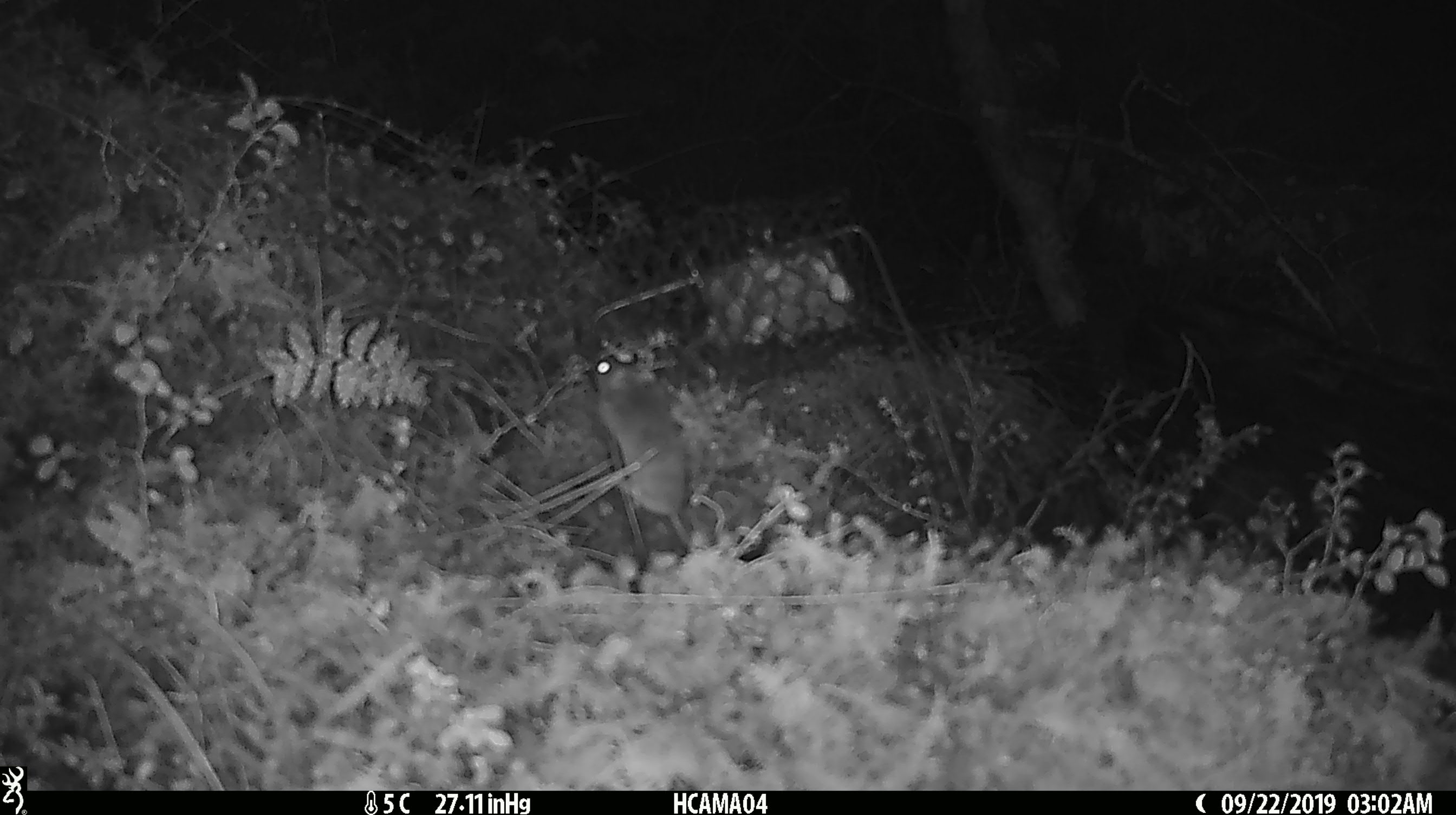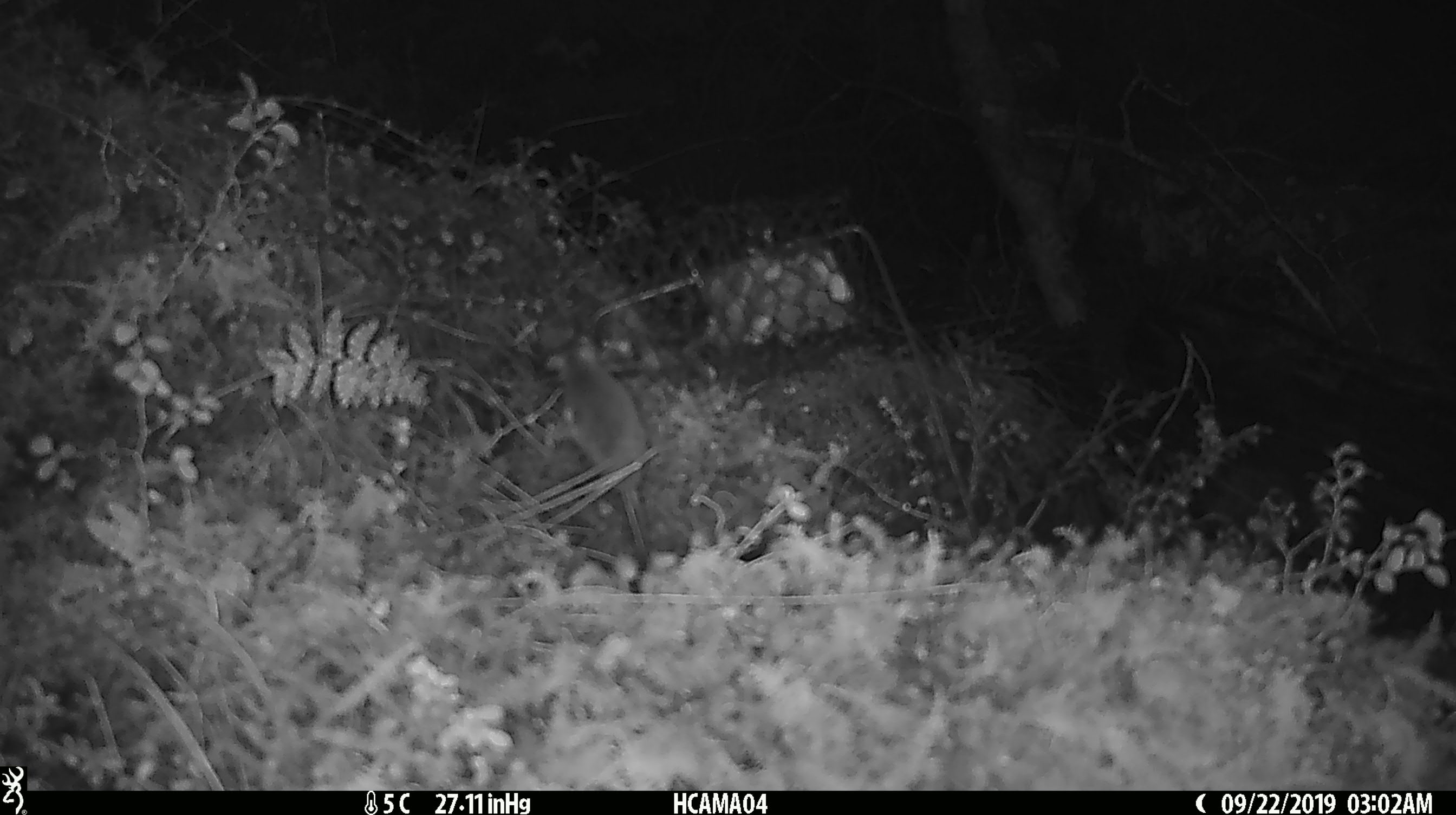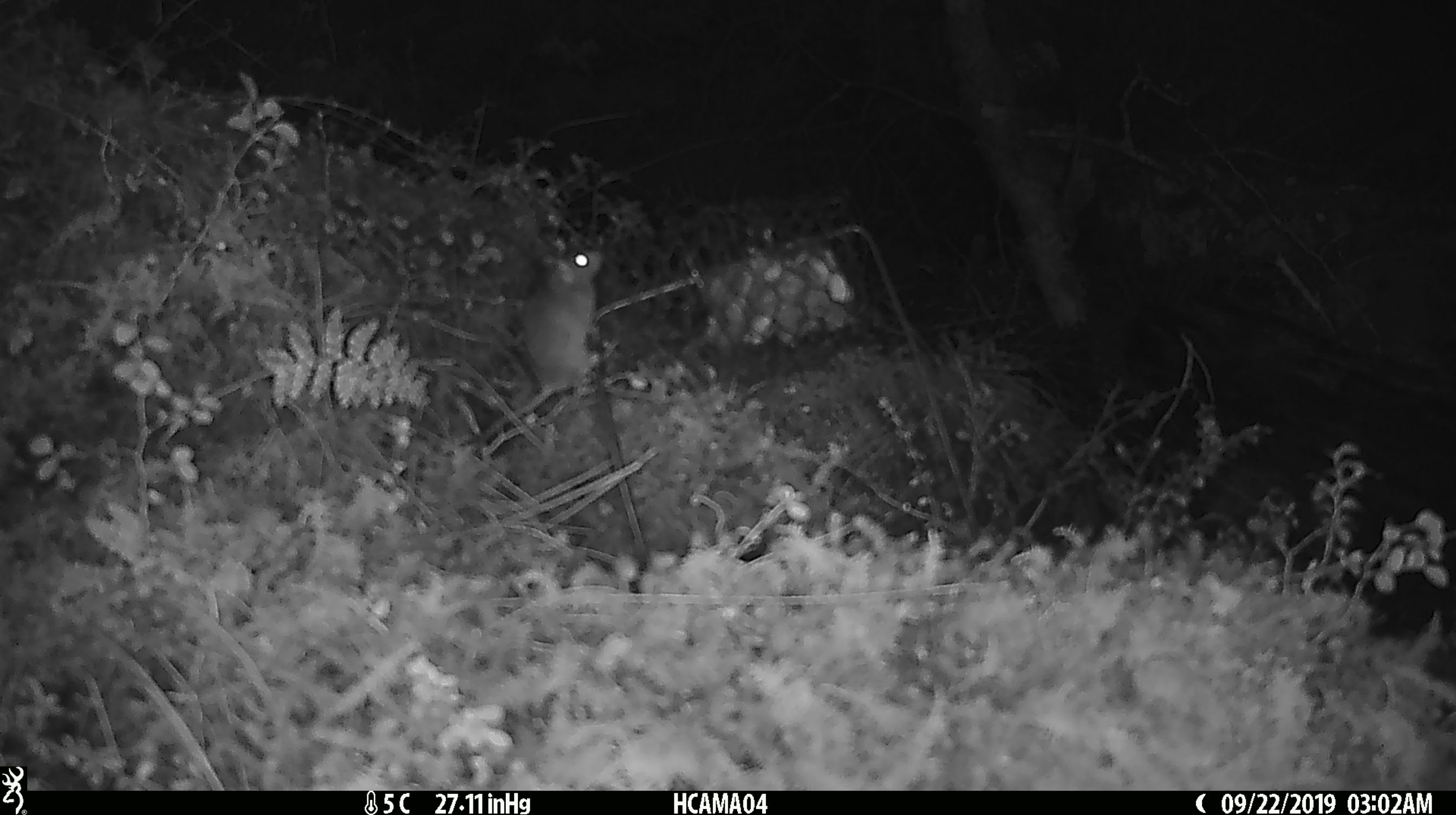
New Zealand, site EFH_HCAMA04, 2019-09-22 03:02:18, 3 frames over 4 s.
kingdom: Animalia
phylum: Chordata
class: Mammalia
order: Rodentia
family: Muridae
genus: Mus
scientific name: Mus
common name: mouse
Mouse (Mus).